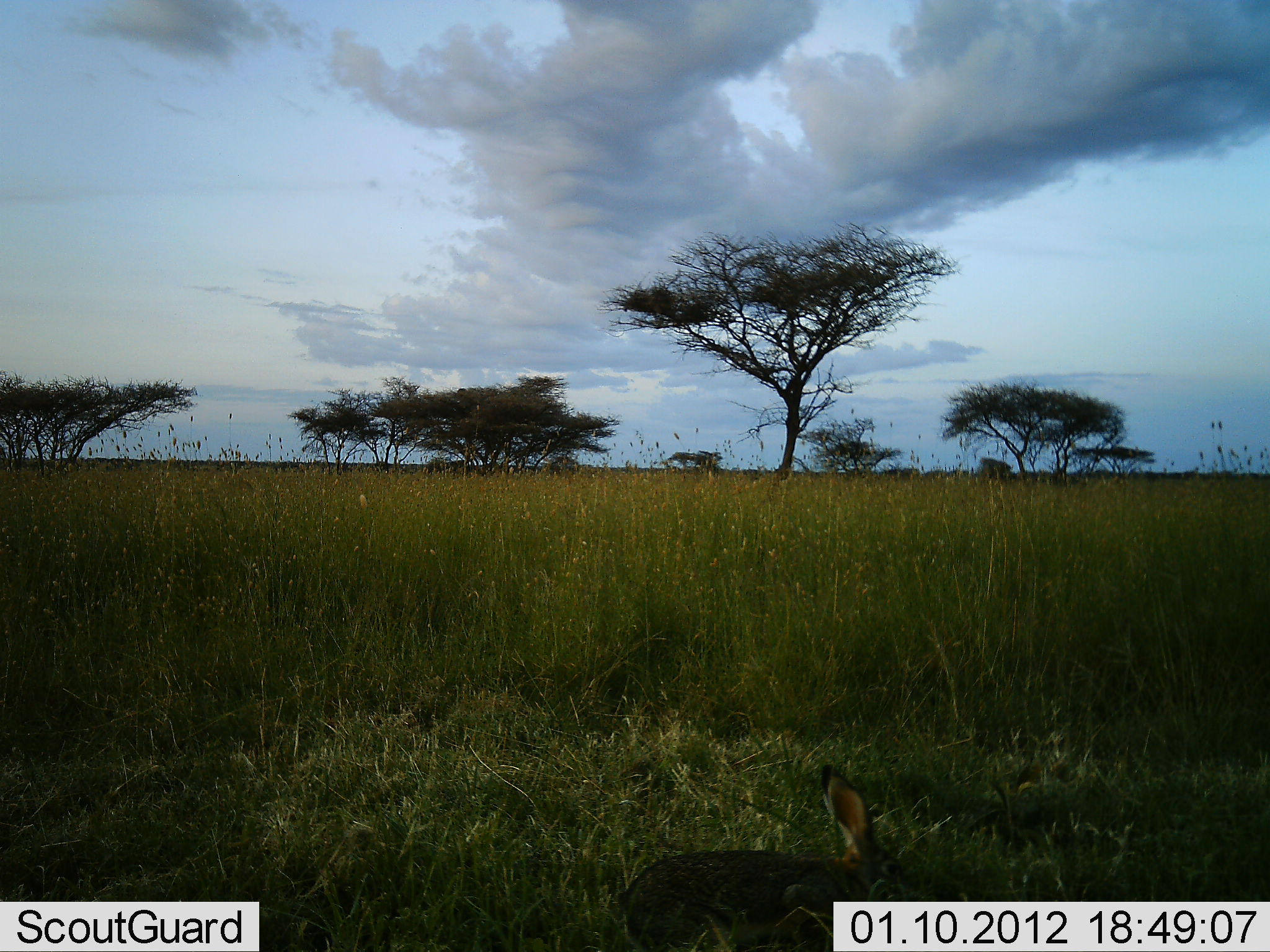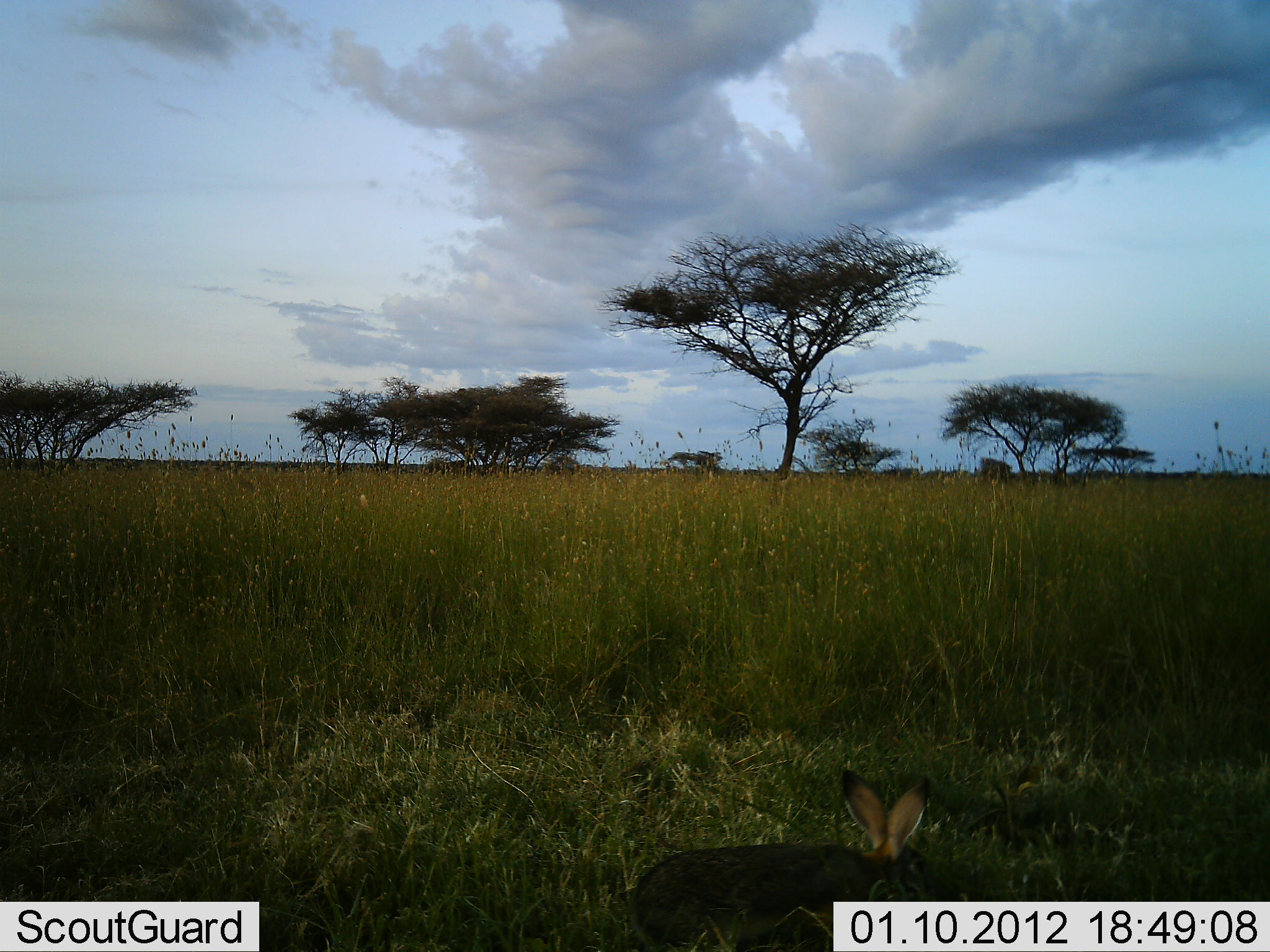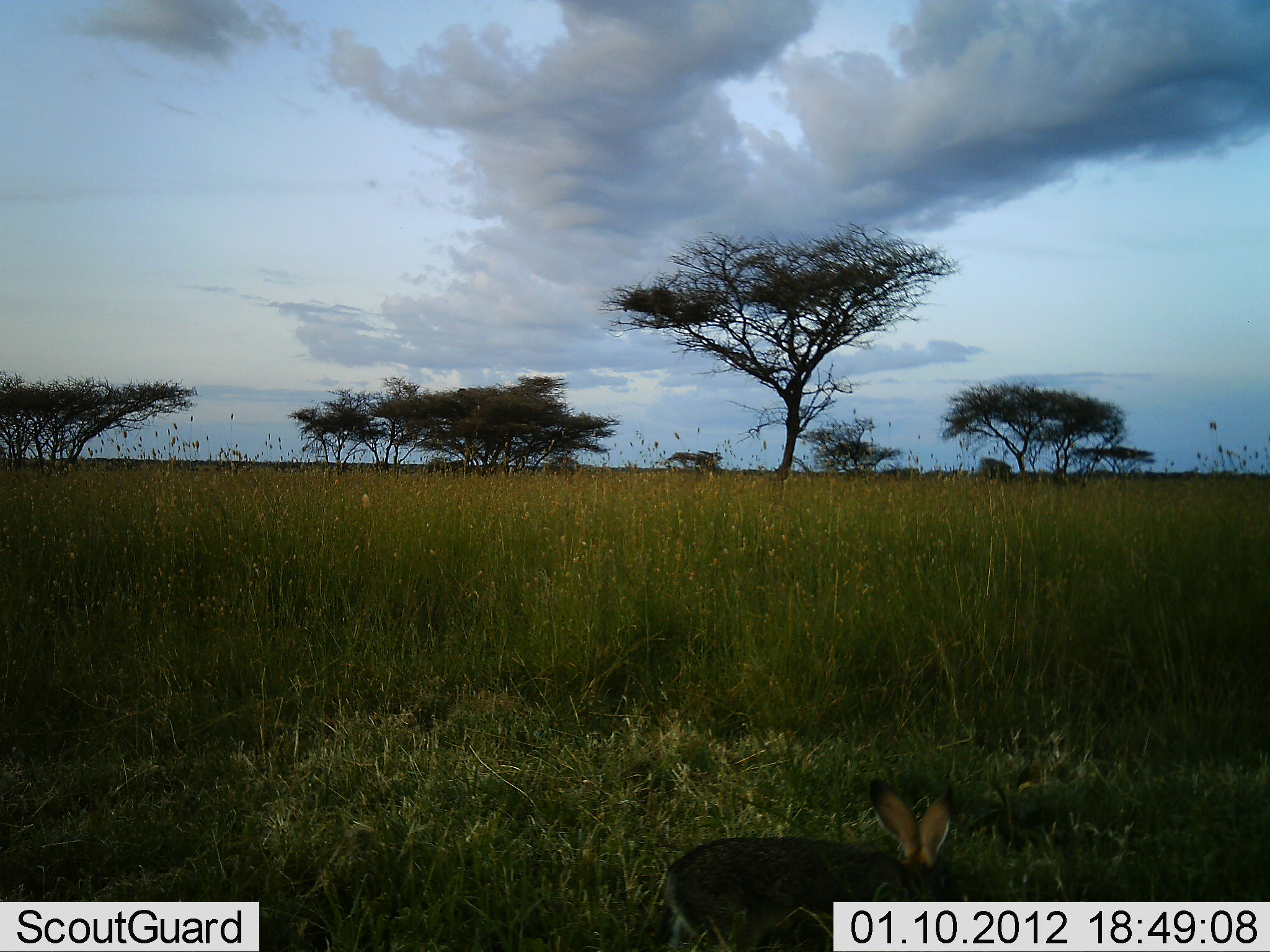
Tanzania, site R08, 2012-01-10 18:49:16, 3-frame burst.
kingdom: Animalia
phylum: Chordata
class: Mammalia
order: Lagomorpha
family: Leporidae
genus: Lepus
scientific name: Lepus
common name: hare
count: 1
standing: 25%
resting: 0%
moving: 29%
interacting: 0%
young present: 0%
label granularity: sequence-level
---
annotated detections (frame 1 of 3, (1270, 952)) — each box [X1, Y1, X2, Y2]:
animal: [617, 763, 920, 950]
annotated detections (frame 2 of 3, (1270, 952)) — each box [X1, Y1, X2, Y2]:
animal: [625, 767, 951, 952]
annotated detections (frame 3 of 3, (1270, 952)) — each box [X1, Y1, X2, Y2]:
animal: [657, 777, 958, 950]